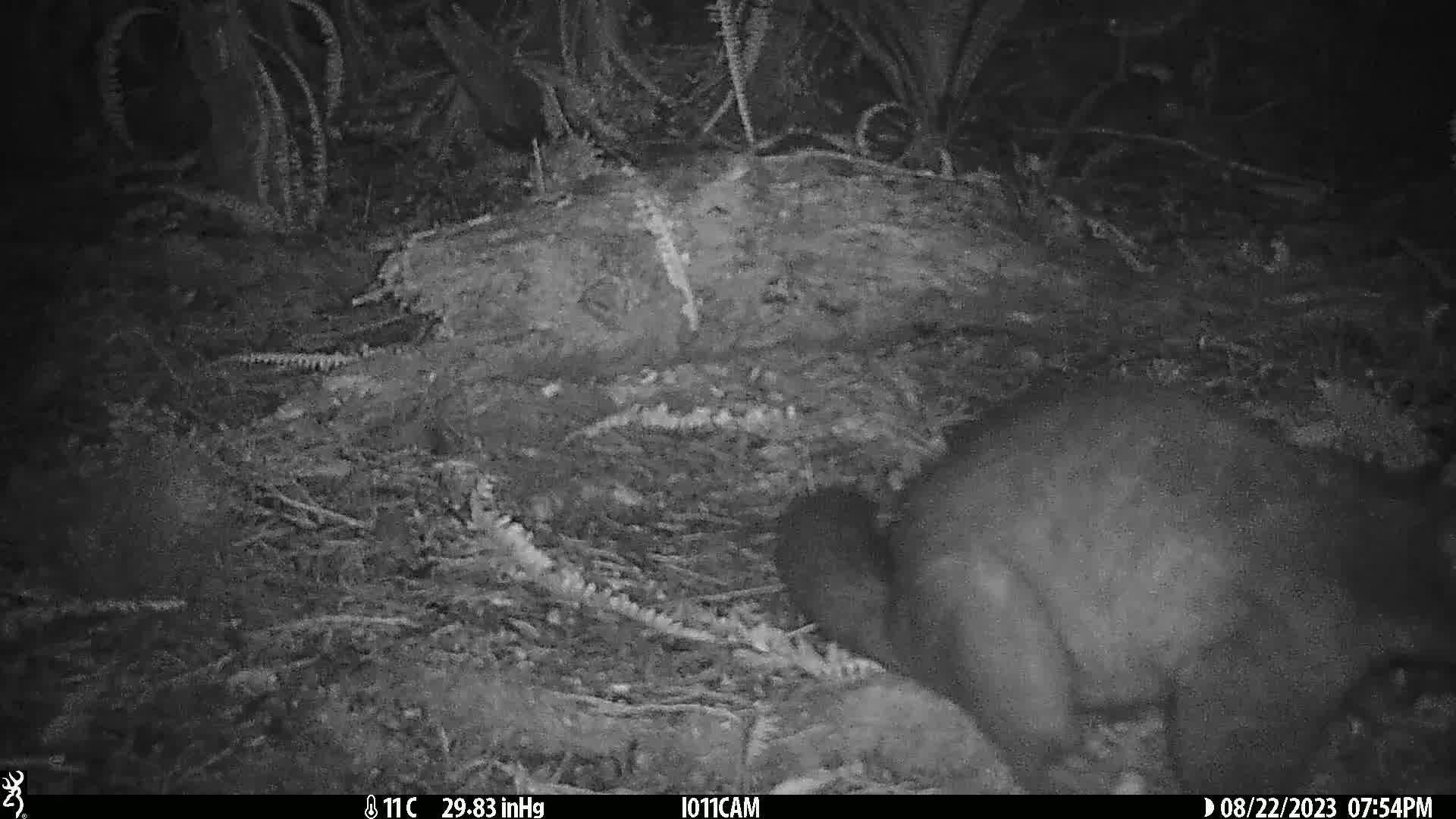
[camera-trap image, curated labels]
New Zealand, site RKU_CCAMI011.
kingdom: Animalia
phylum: Chordata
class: Mammalia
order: Diprotodontia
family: Phalangeridae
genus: Trichosurus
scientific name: Trichosurus vulpecula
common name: common brushtail possum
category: possum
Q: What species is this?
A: Possum (common brushtail possum) (Trichosurus vulpecula).